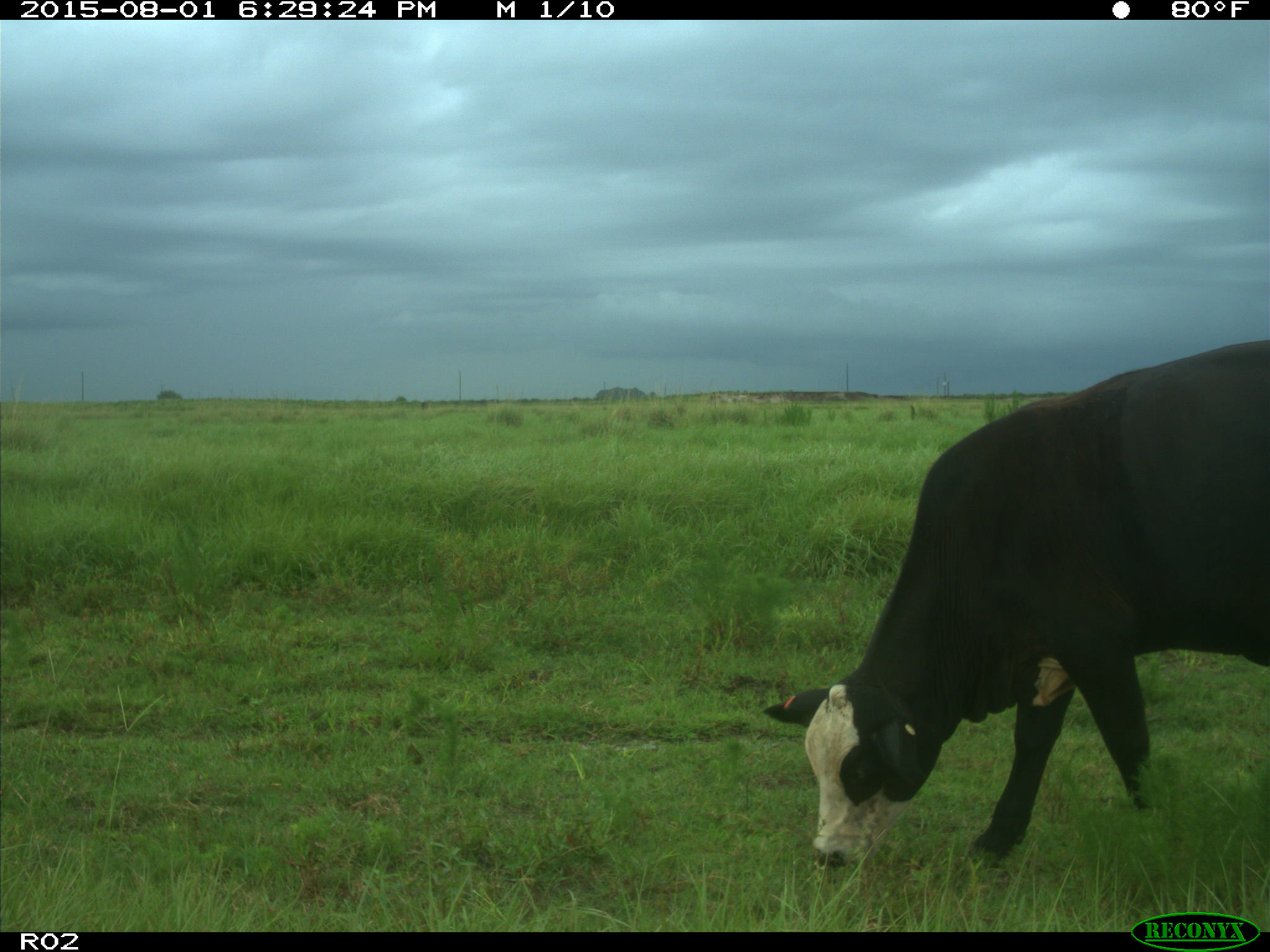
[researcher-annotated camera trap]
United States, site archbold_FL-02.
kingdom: Animalia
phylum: Chordata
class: Mammalia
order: Artiodactyla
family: Bovidae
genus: Bos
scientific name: Bos taurus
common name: domestic cow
Bos taurus (domestic cow).